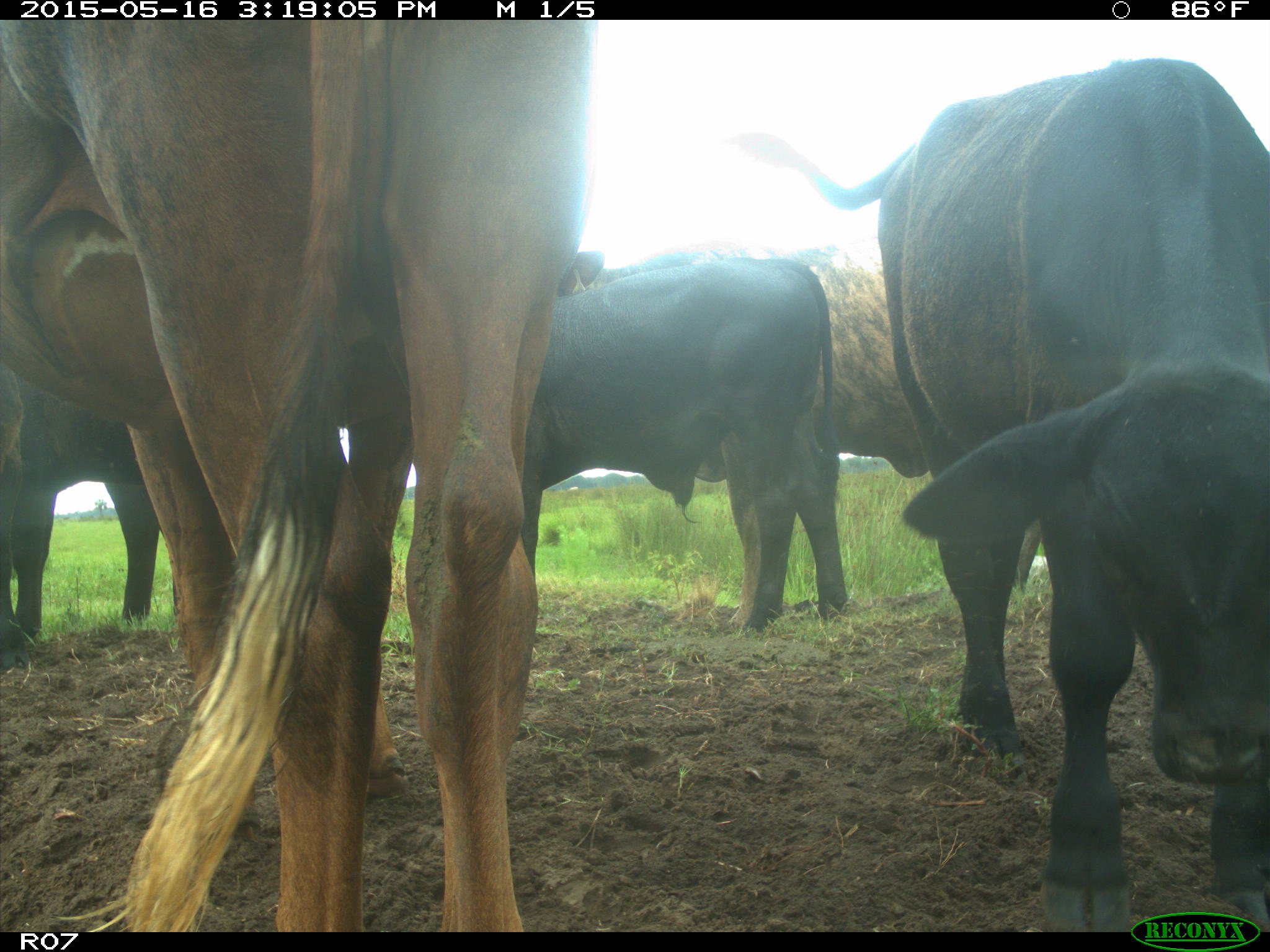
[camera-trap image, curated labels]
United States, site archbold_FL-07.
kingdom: Animalia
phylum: Chordata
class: Mammalia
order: Artiodactyla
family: Bovidae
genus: Bos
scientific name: Bos taurus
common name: domestic cow